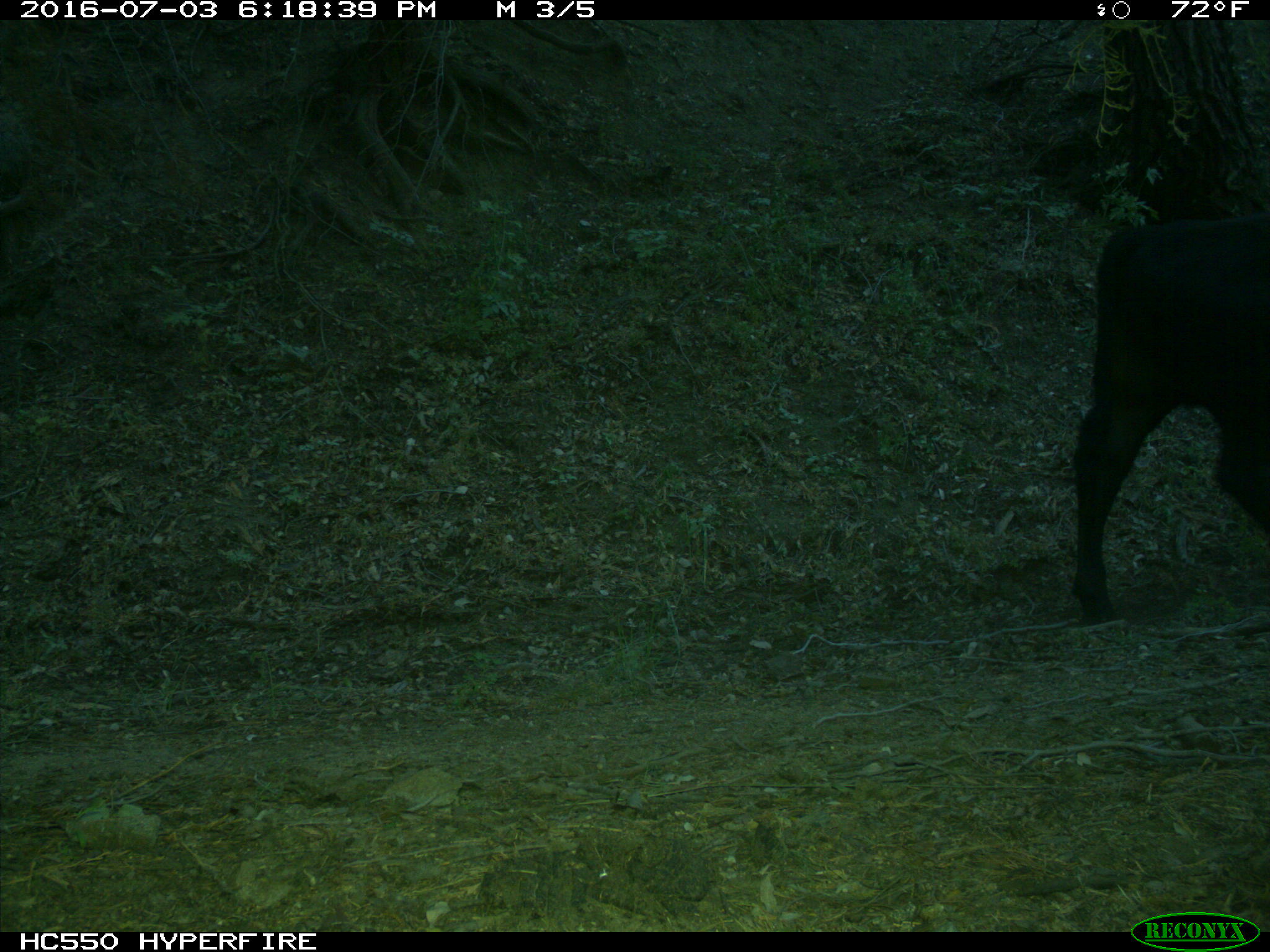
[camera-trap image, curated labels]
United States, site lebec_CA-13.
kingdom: Animalia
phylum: Chordata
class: Mammalia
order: Artiodactyla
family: Bovidae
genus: Bos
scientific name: Bos taurus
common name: domestic cow